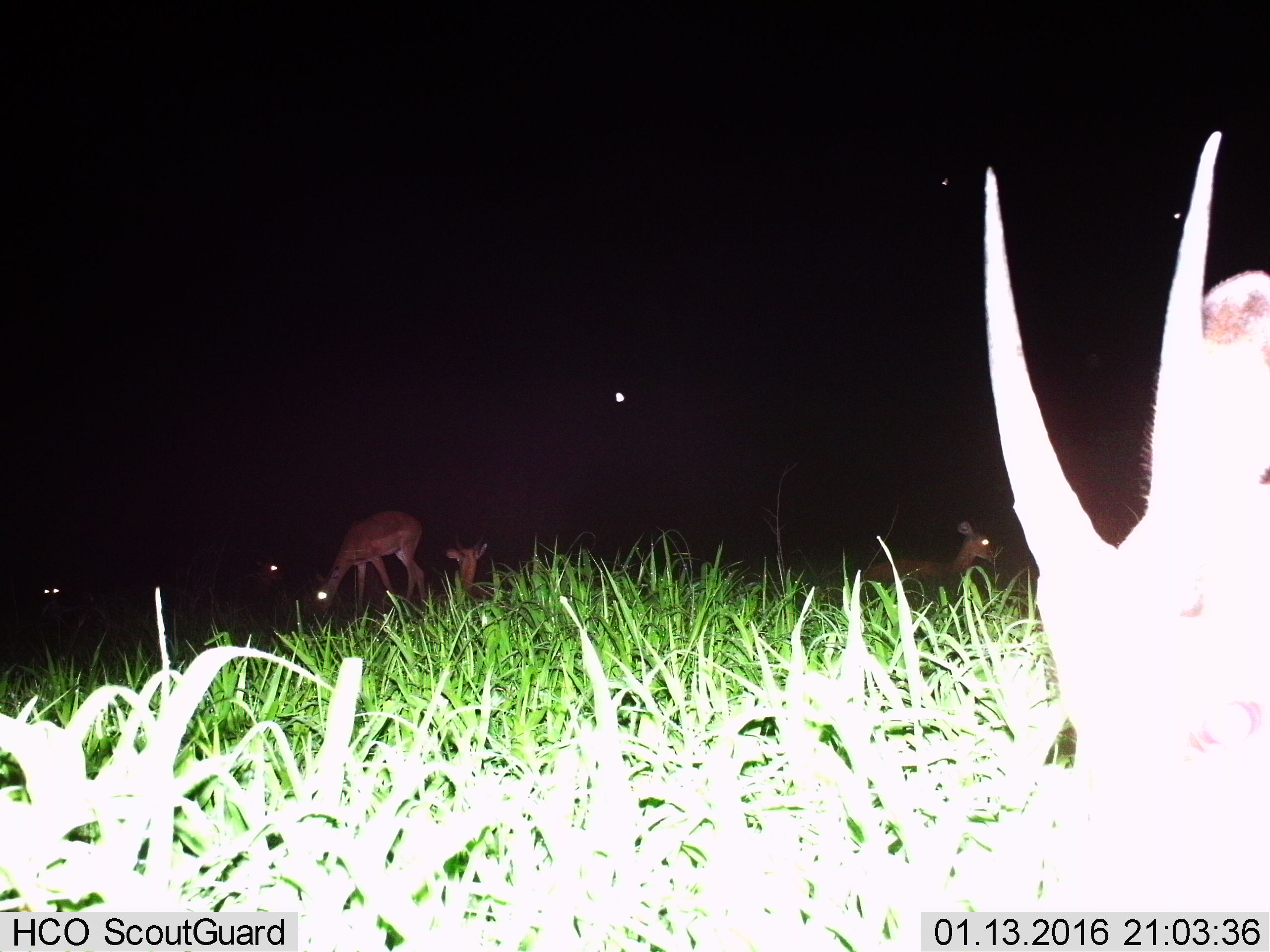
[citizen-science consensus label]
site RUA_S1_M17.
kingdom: Animalia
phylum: Chordata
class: Mammalia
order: Artiodactyla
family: Bovidae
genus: Aepyceros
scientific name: Aepyceros melampus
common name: impala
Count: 6.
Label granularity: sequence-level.